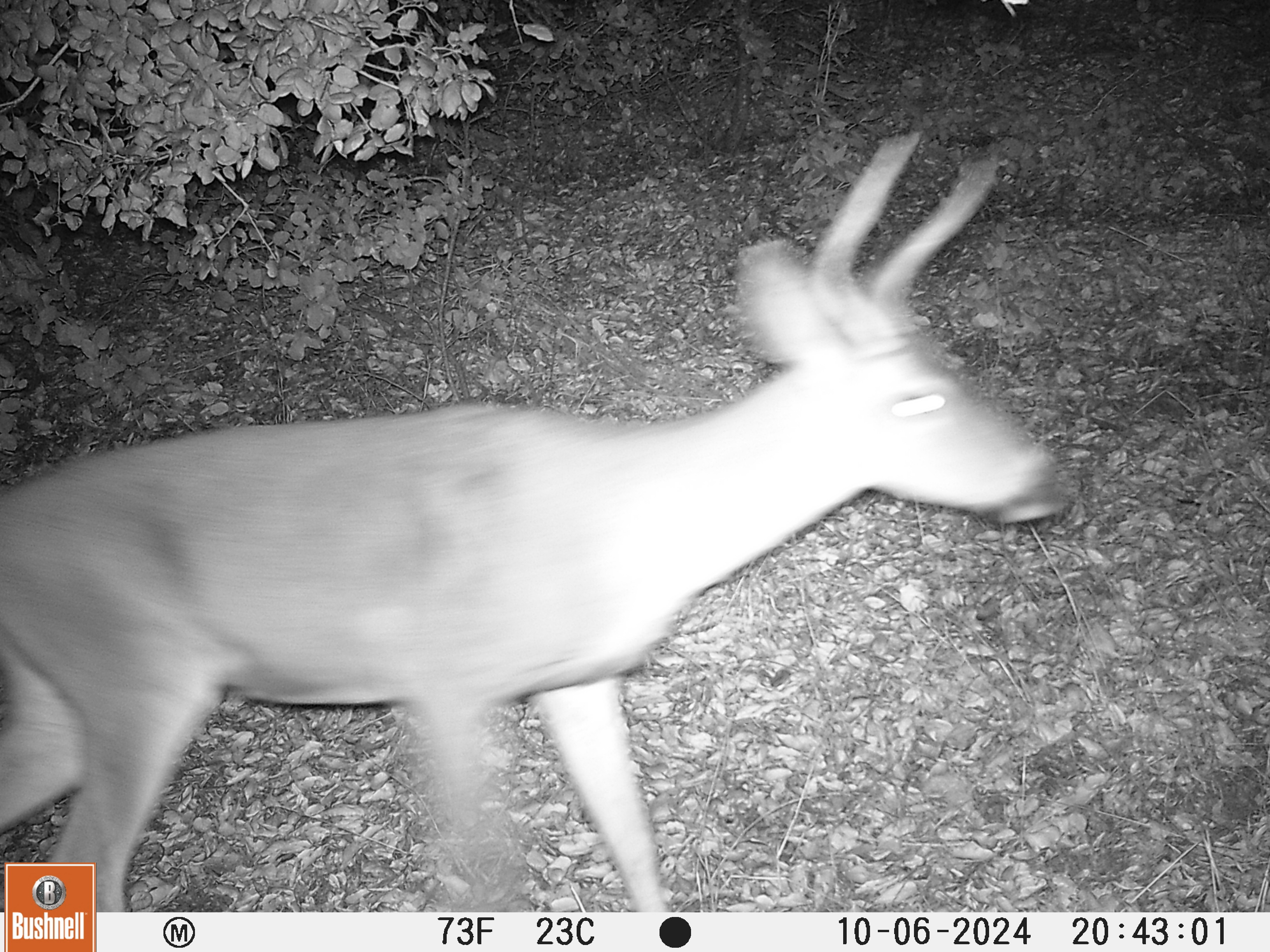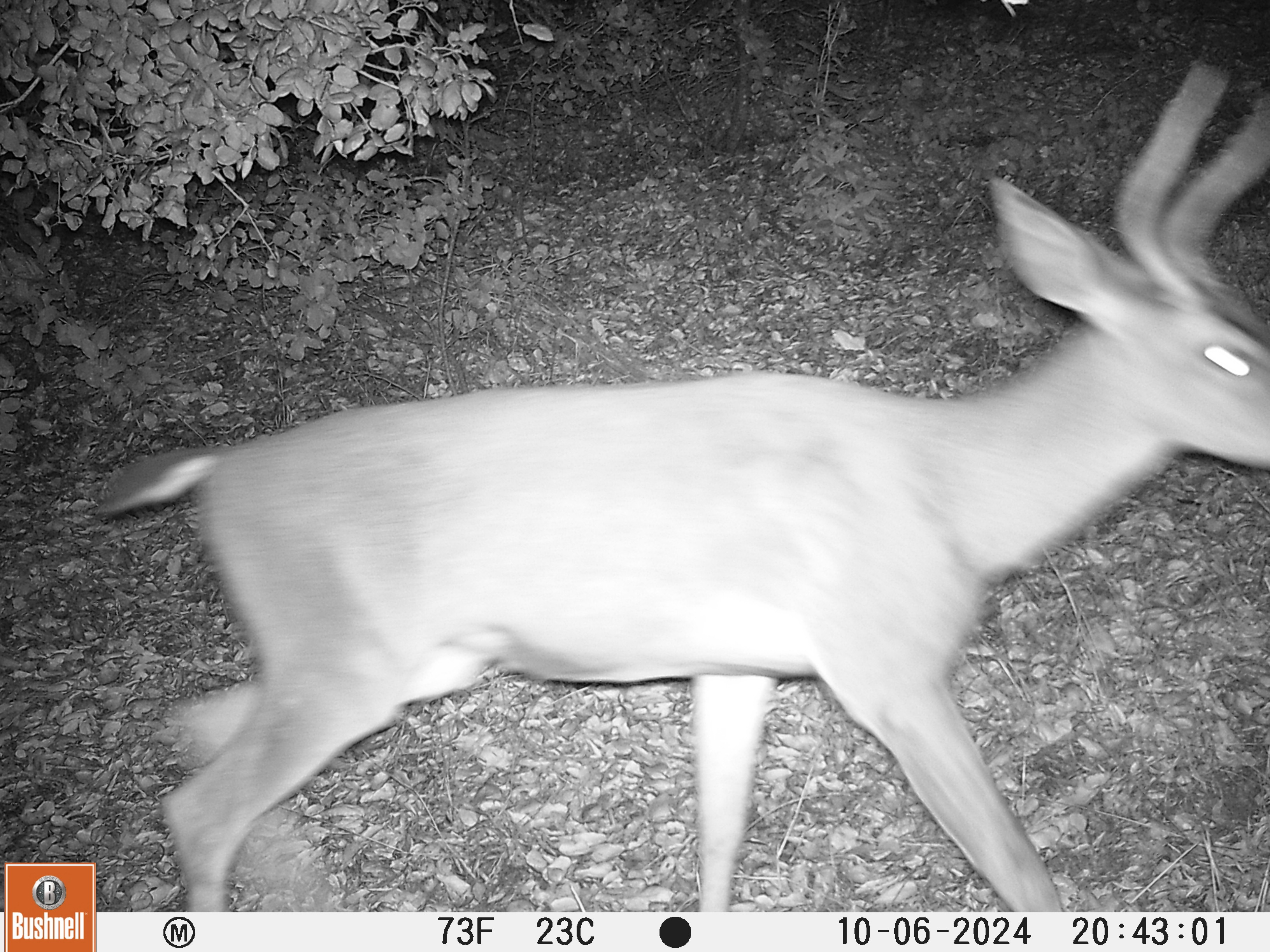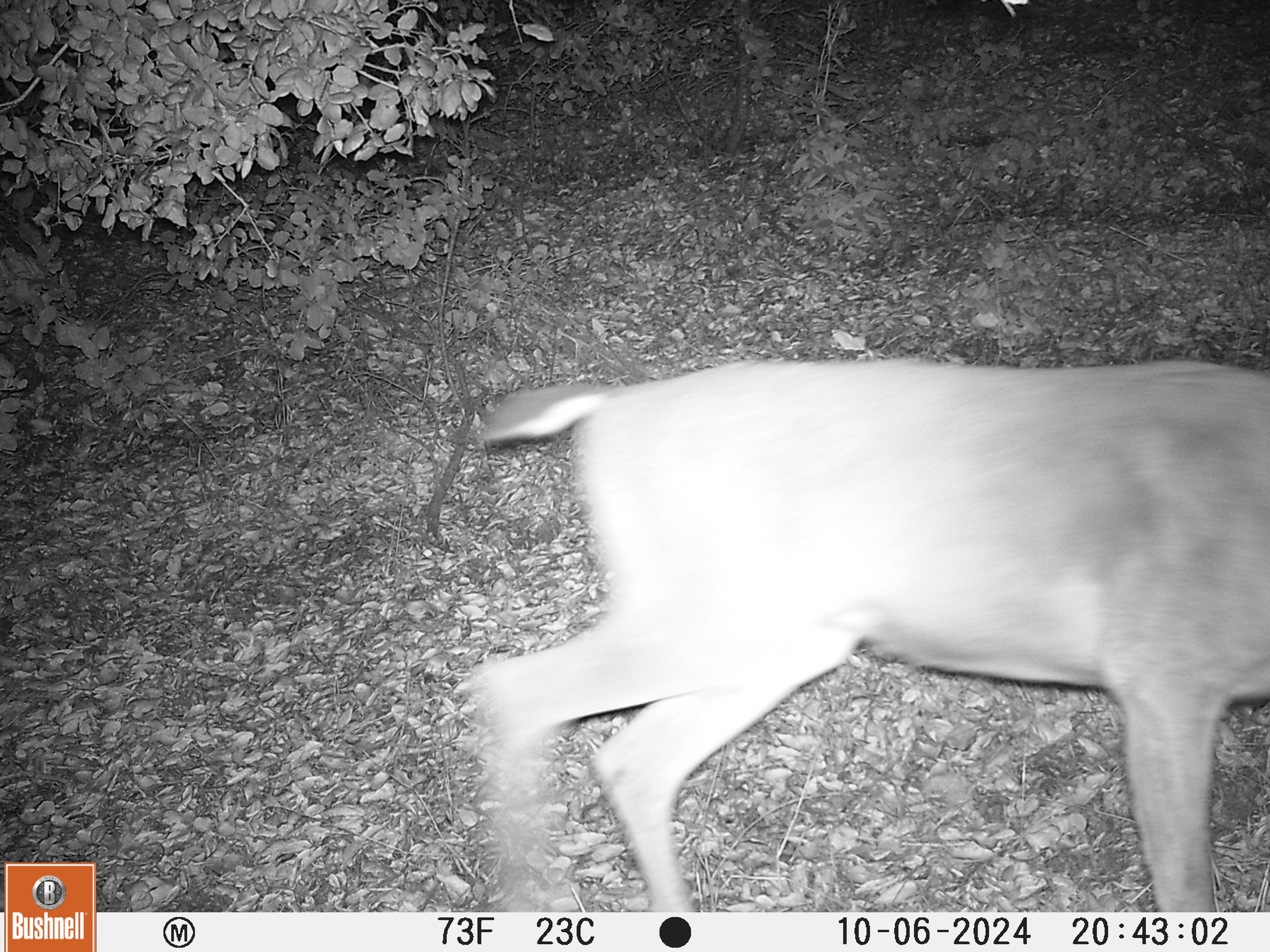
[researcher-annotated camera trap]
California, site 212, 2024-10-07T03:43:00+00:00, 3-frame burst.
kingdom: Animalia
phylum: Chordata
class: Mammalia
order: Artiodactyla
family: Cervidae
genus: Odocoileus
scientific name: Odocoileus hemionus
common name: mule deer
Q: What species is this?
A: Mule deer (Odocoileus hemionus).